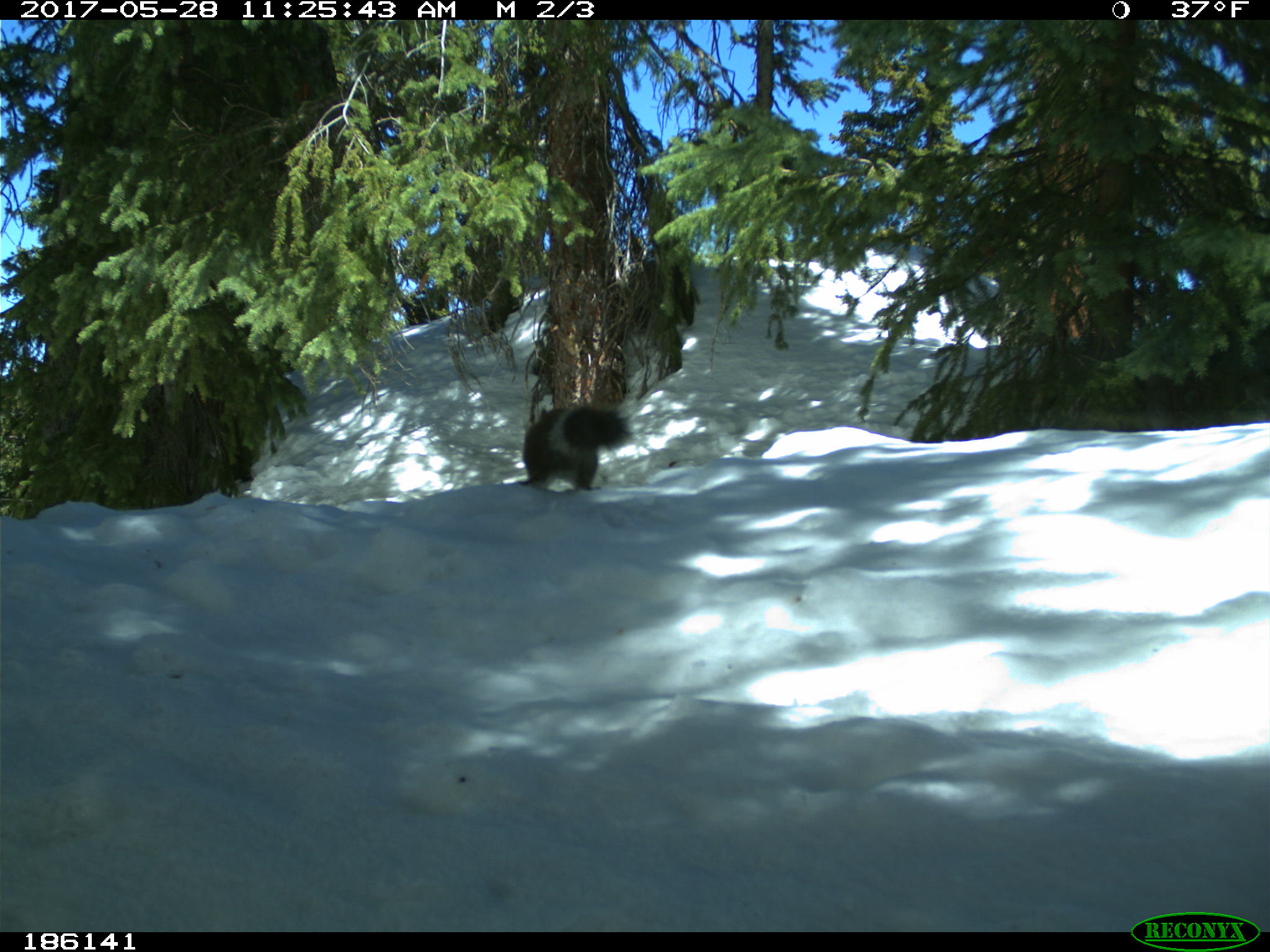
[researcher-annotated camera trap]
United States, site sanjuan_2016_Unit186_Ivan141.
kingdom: Animalia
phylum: Chordata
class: Mammalia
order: Rodentia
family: Sciuridae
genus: Tamiasciurus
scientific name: Tamiasciurus hudsonicus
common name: american red squirrel